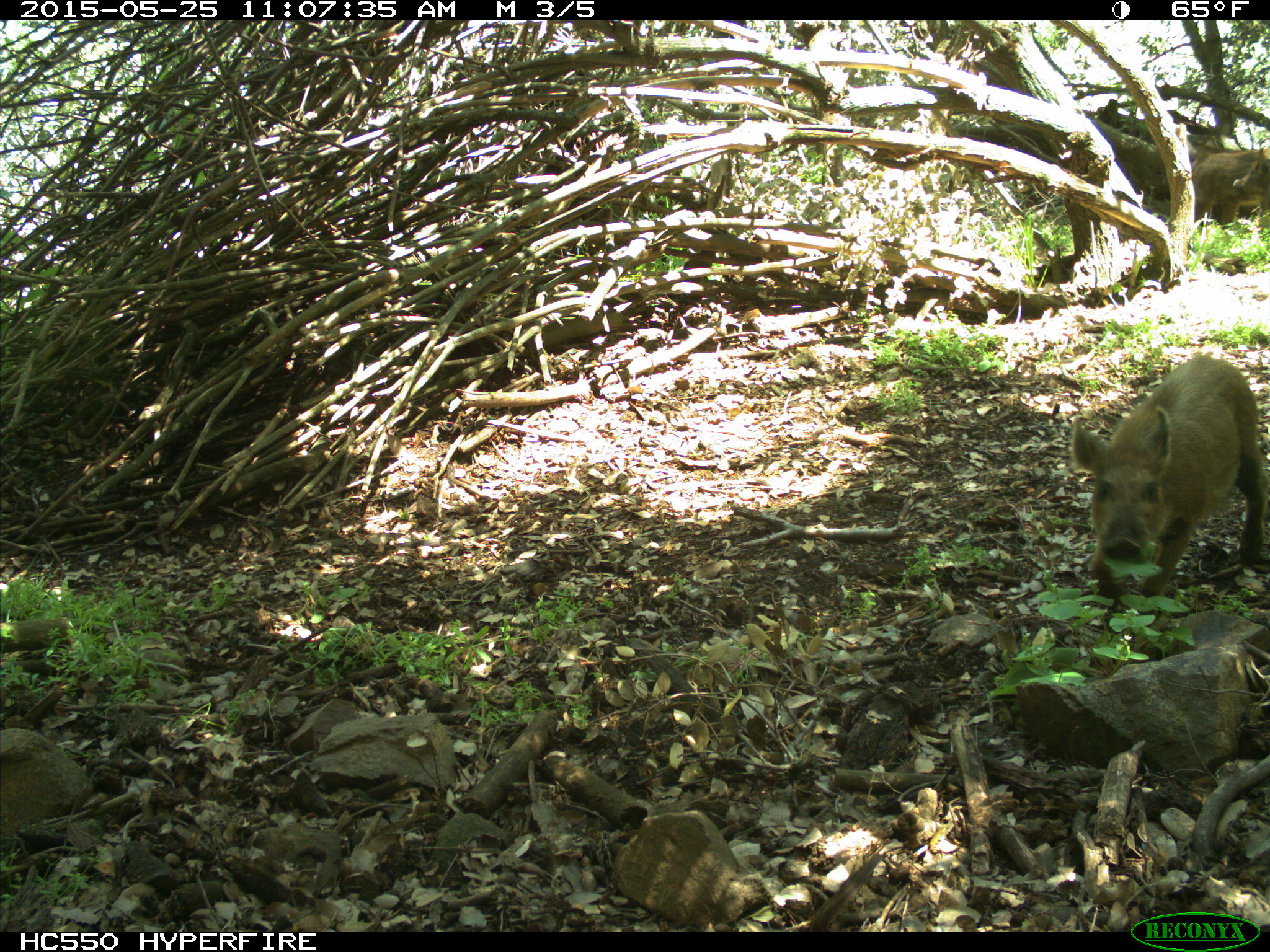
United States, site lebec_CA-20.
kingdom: Animalia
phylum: Chordata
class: Mammalia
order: Artiodactyla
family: Suidae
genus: Sus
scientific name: Sus scrofa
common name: wild boar